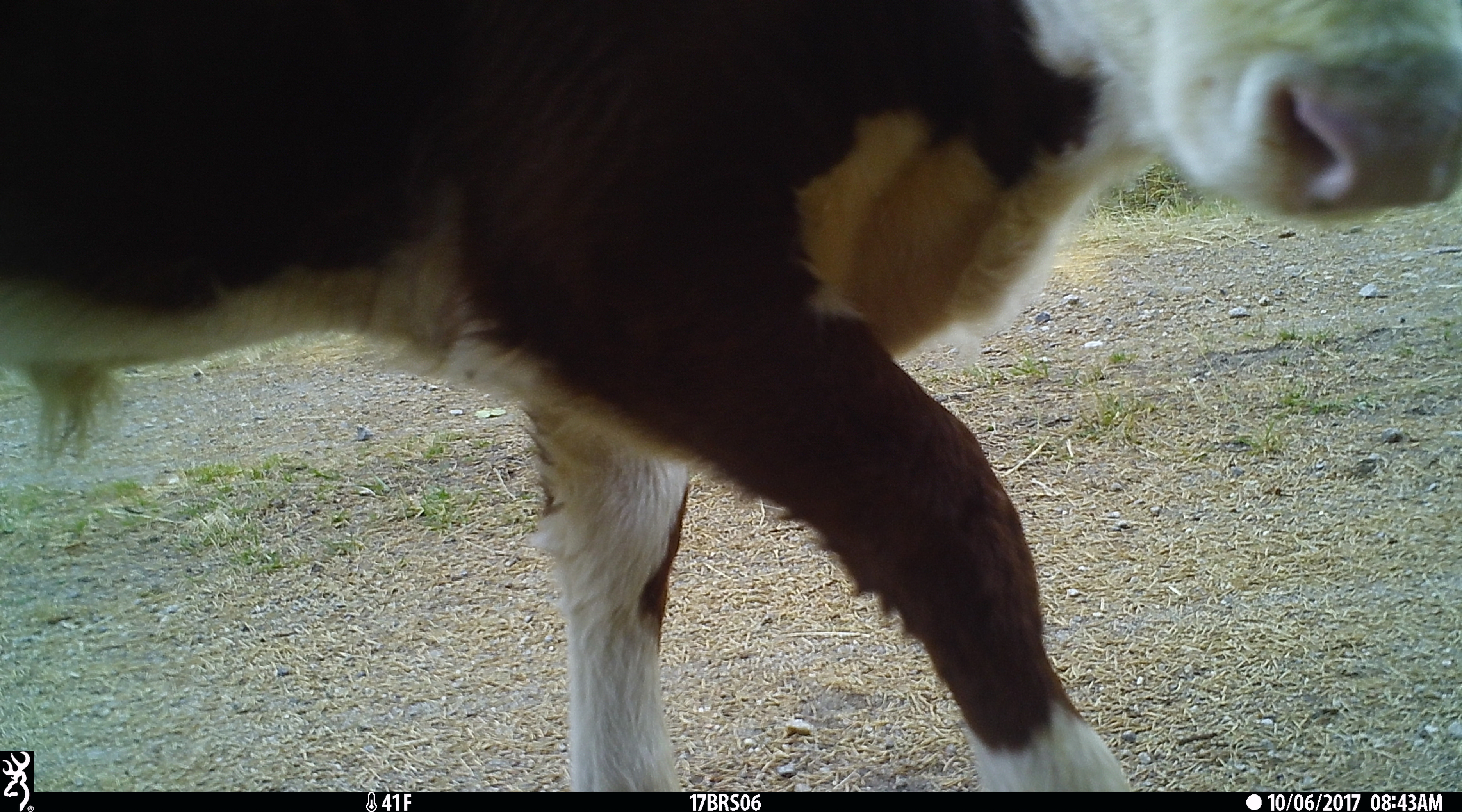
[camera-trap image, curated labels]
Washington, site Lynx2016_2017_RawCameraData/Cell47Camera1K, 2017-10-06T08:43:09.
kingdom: Animalia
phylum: Chordata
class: Mammalia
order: Artiodactyla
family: Bovidae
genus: Bos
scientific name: Bos taurus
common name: domestic cattle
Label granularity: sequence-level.